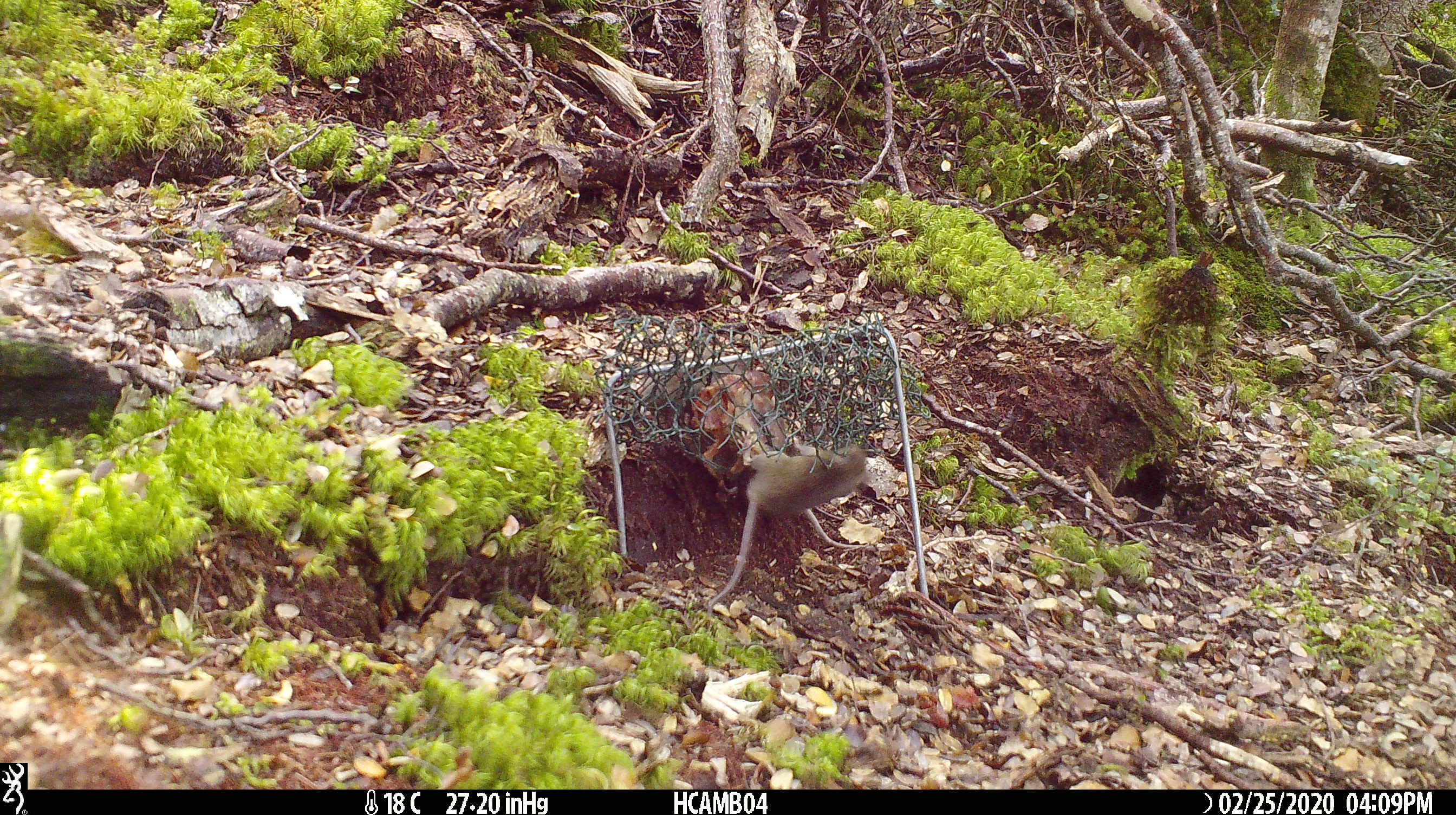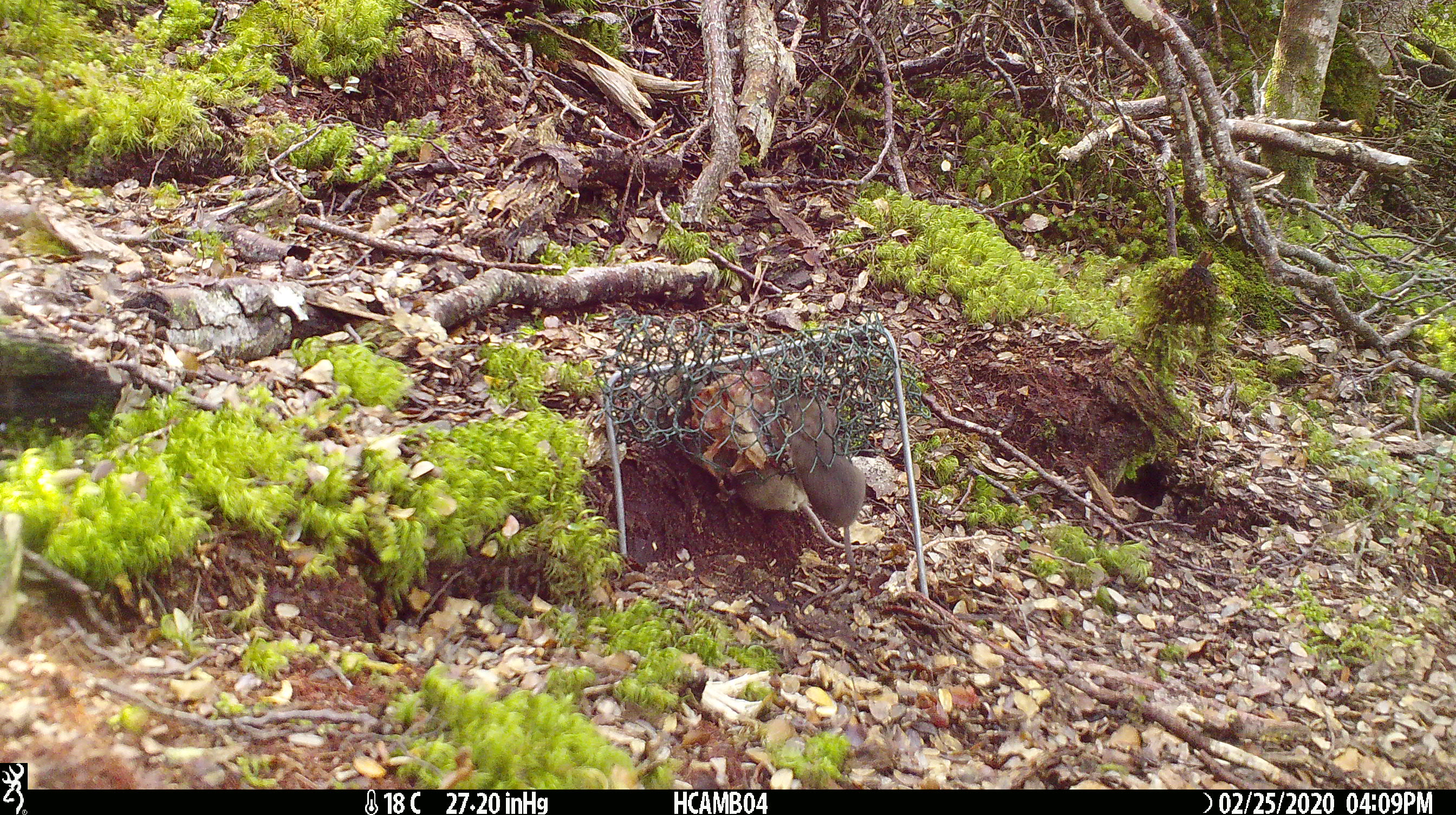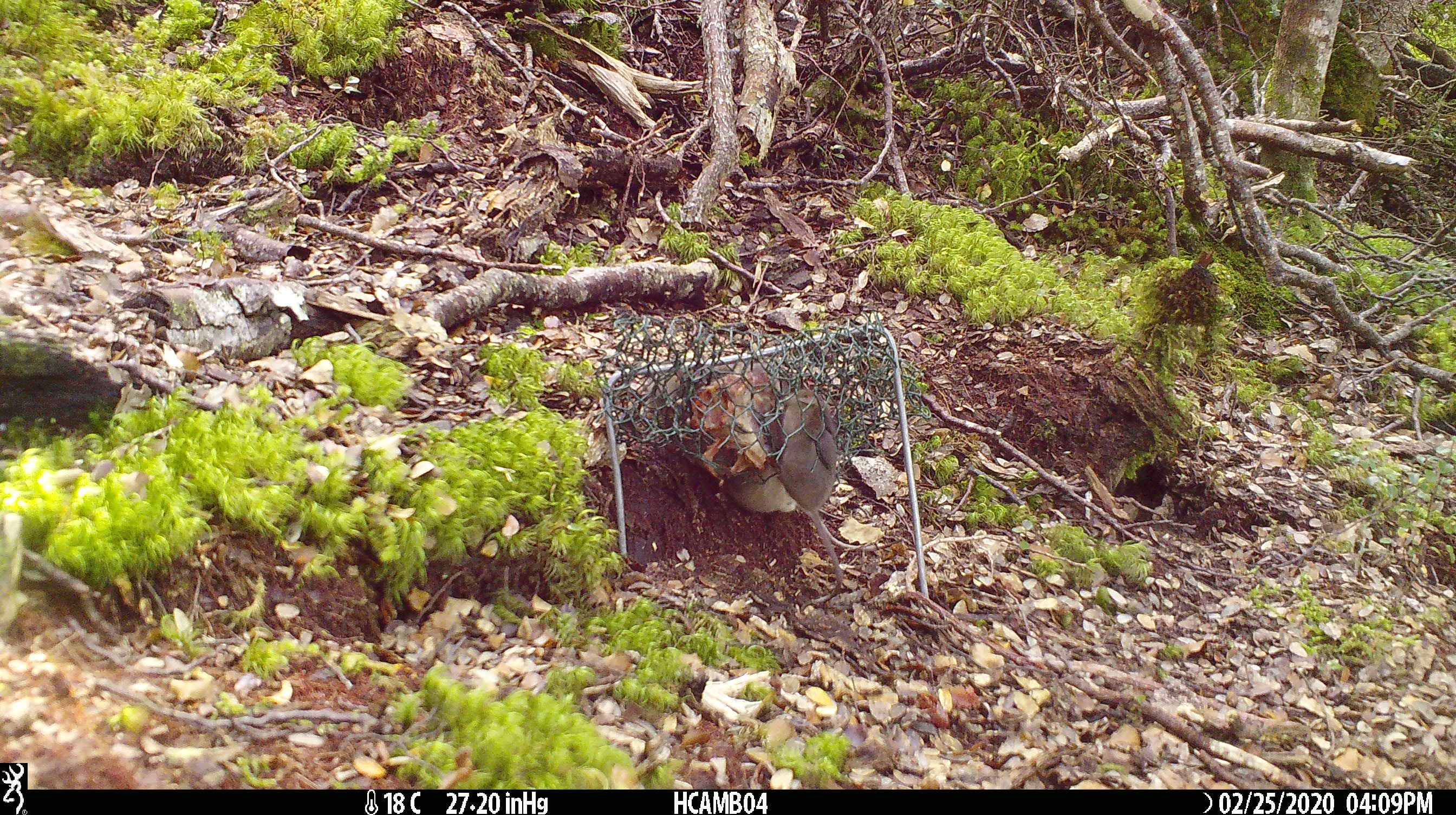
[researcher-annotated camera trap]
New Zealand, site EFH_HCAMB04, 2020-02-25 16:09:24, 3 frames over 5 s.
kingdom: Animalia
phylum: Chordata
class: Mammalia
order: Rodentia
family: Muridae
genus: Mus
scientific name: Mus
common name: mouse